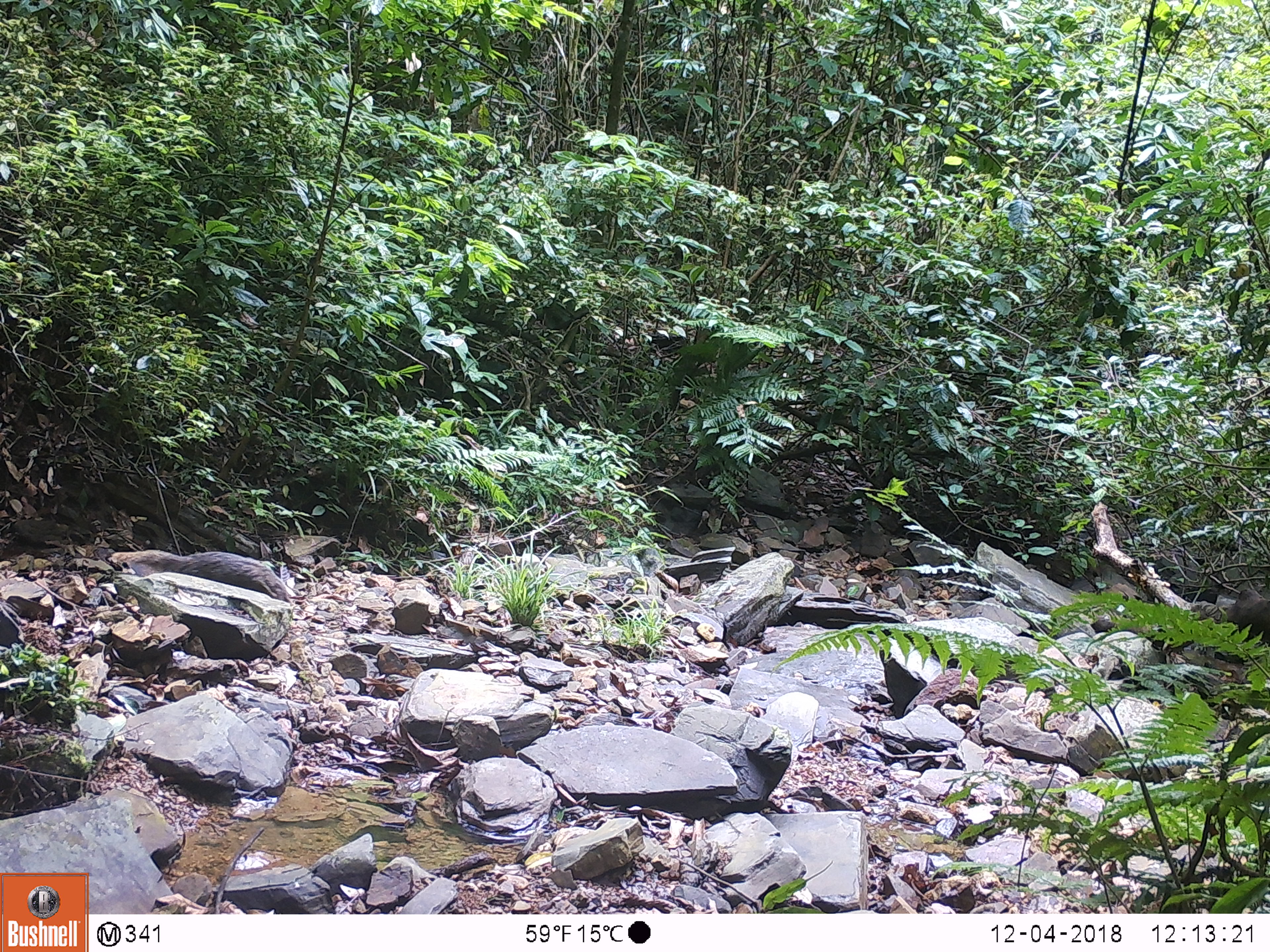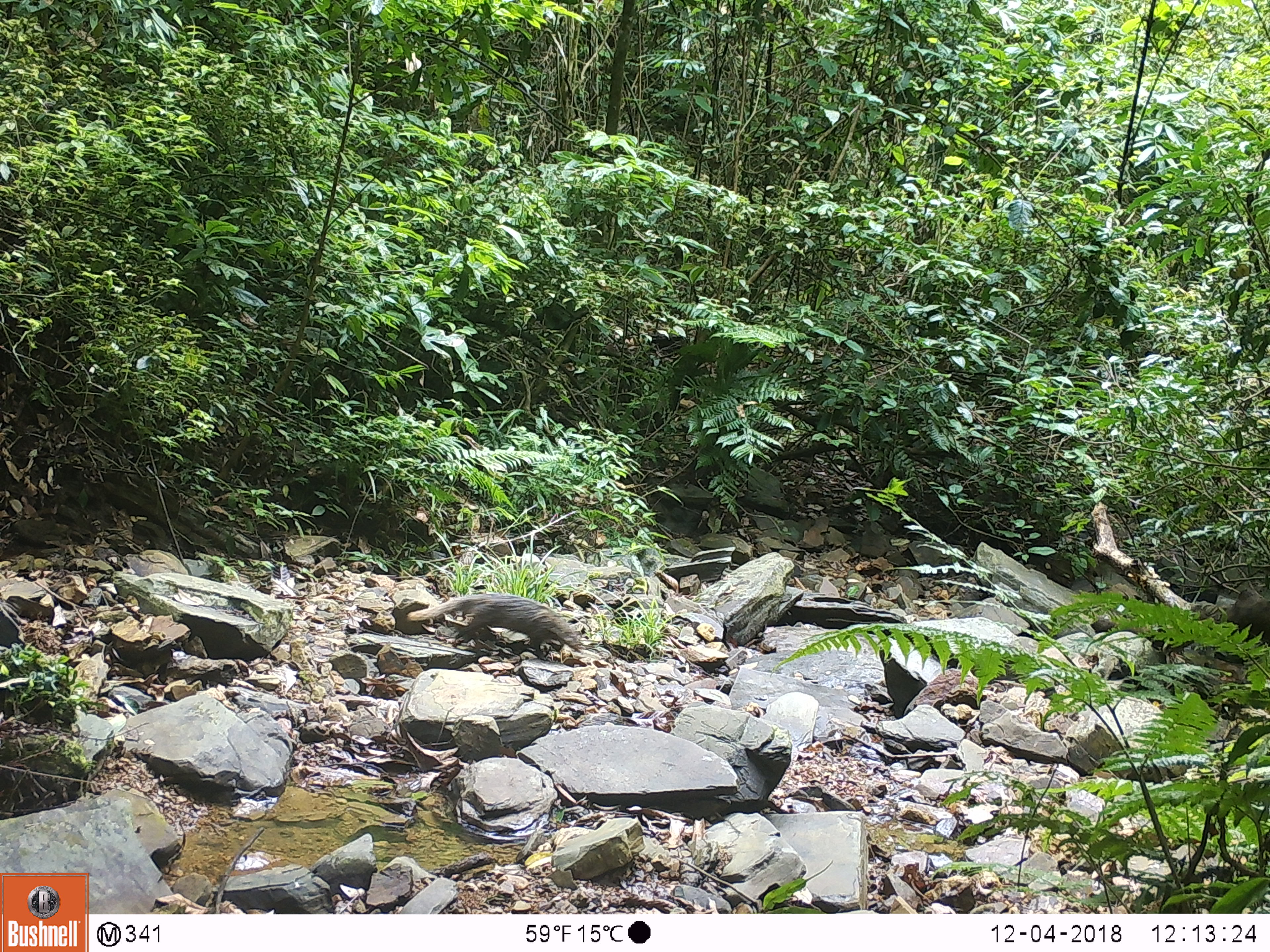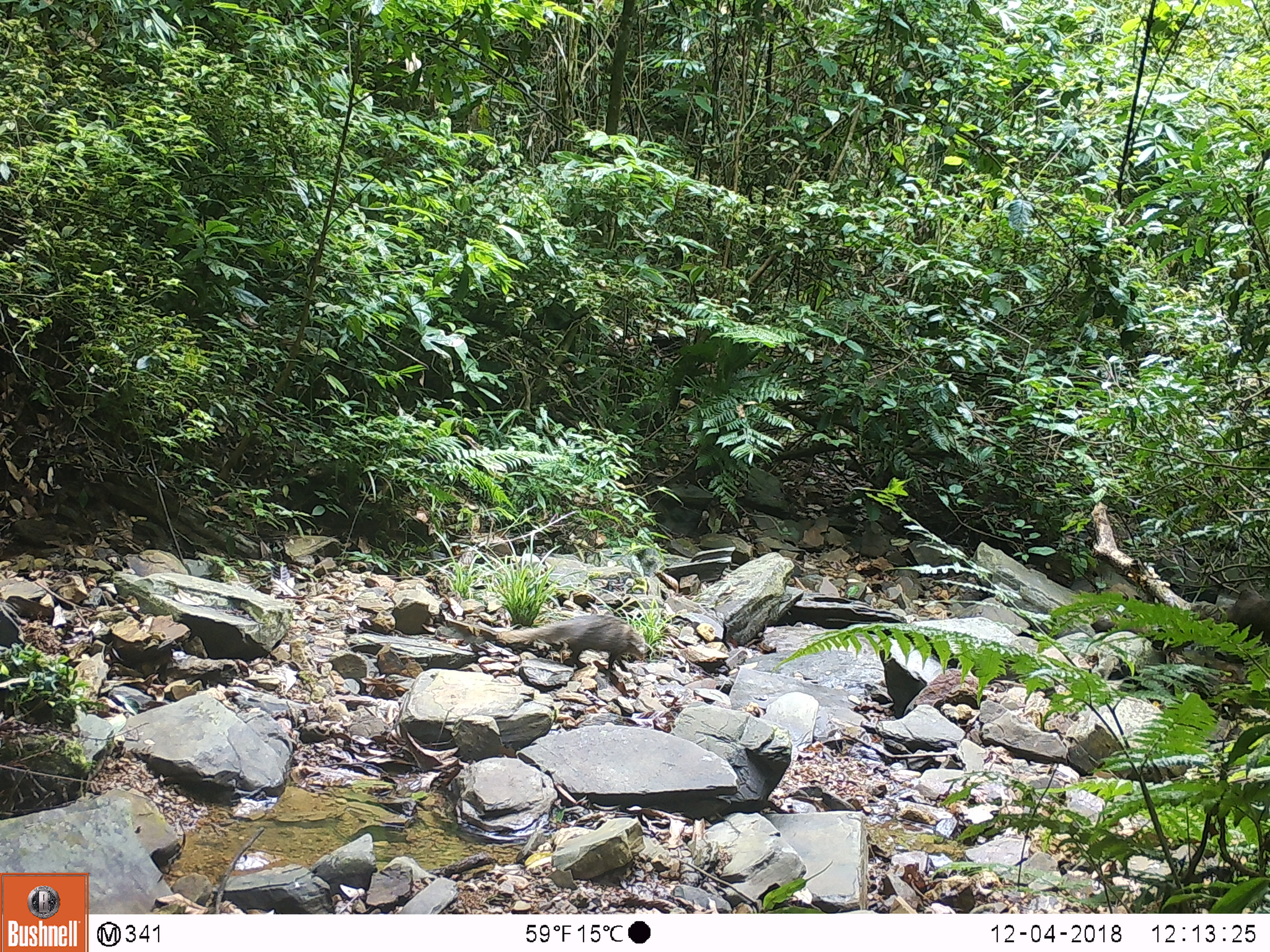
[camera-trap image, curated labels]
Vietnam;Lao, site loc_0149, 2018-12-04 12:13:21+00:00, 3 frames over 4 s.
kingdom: Animalia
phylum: Chordata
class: Mammalia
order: Carnivora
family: Herpestidae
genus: Urva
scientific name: Urva urva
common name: crab-eating mongoose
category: crab eating mongoose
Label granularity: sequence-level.